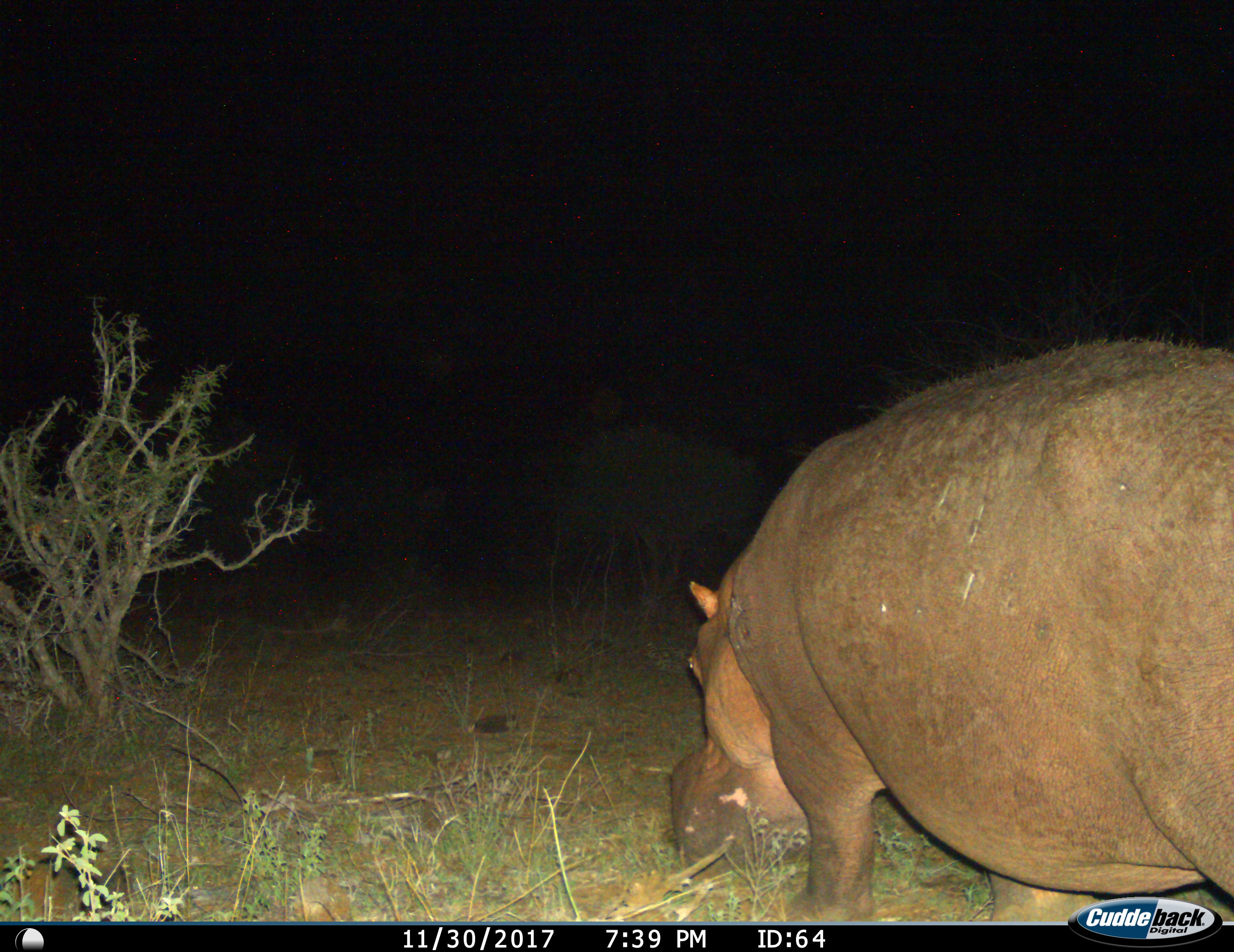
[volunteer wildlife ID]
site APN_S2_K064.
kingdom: Animalia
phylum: Chordata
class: Mammalia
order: Artiodactyla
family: Hippopotamidae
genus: Hippopotamus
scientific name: Hippopotamus amphibius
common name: hippopotamus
Hippopotamus (Hippopotamus amphibius), count 1. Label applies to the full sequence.